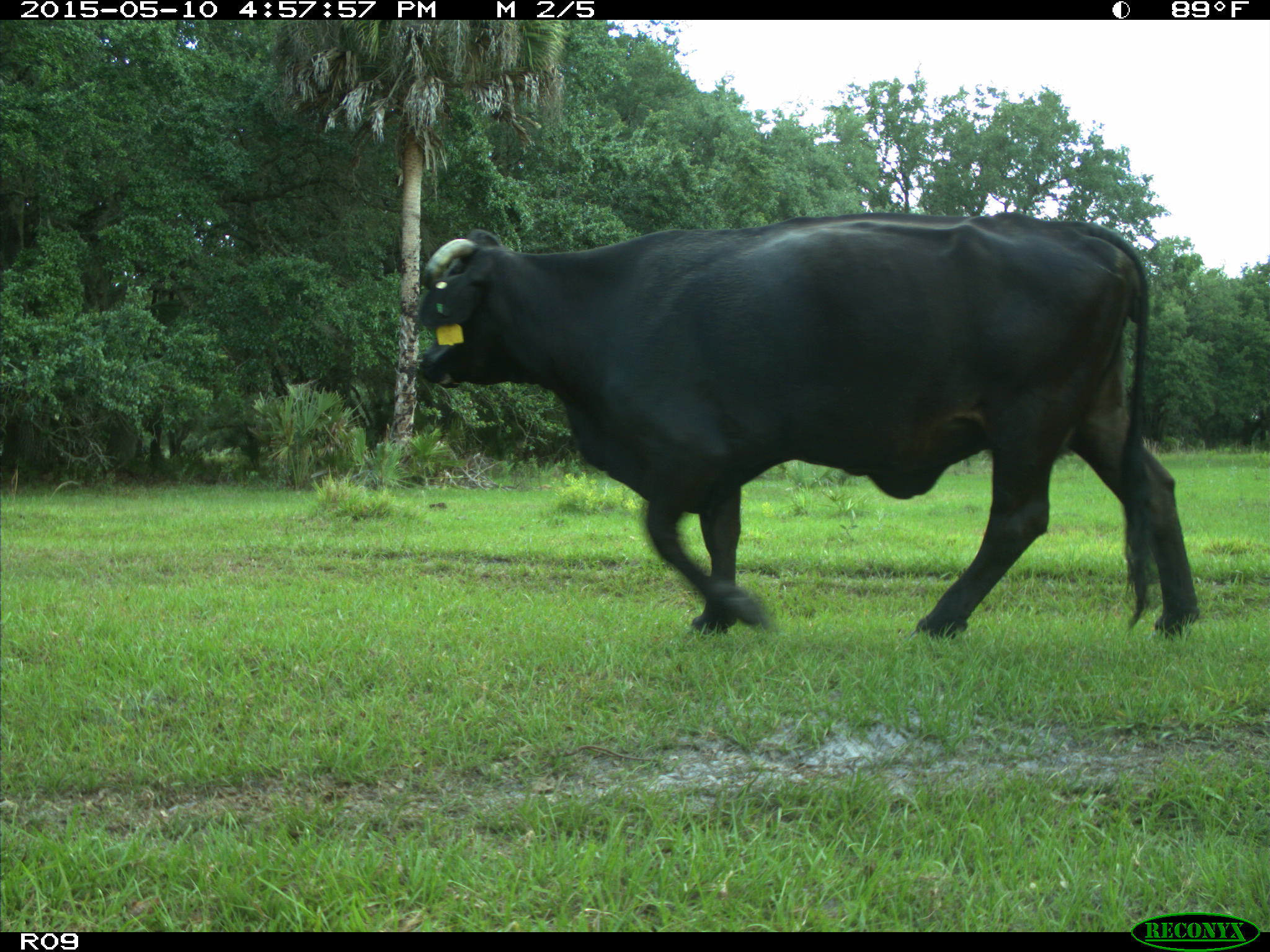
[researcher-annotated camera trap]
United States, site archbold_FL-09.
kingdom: Animalia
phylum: Chordata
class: Mammalia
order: Artiodactyla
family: Bovidae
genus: Bos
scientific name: Bos taurus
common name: domestic cow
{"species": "Bos taurus (domestic cow)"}